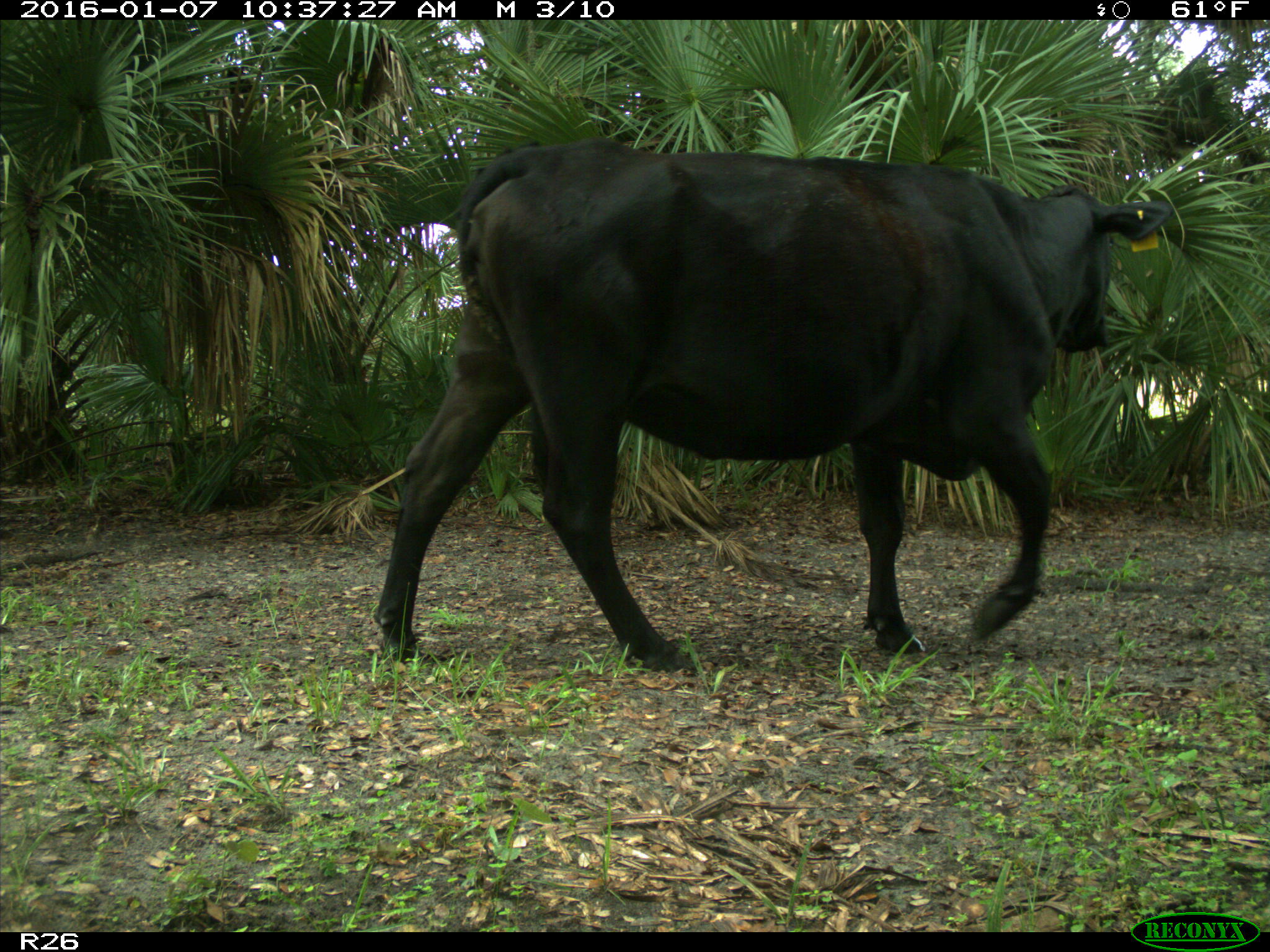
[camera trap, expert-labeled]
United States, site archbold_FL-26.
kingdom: Animalia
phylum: Chordata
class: Mammalia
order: Artiodactyla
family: Bovidae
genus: Bos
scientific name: Bos taurus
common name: domestic cow